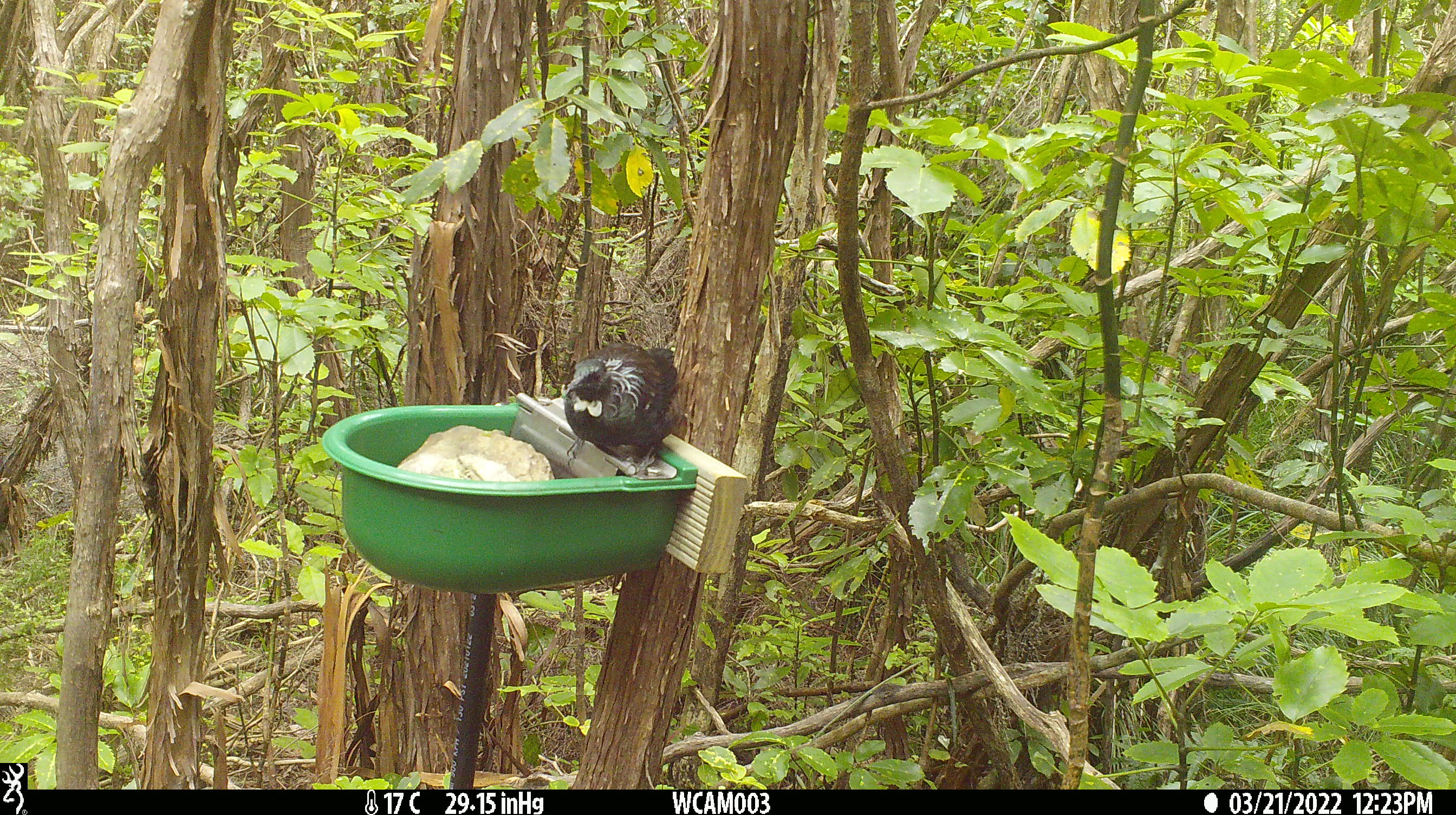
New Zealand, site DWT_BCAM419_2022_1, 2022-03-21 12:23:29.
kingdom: Animalia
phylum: Chordata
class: Aves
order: Passeriformes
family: Meliphagidae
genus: Prosthemadera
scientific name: Prosthemadera novaeseelandiae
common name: tui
Tui (Prosthemadera novaeseelandiae).